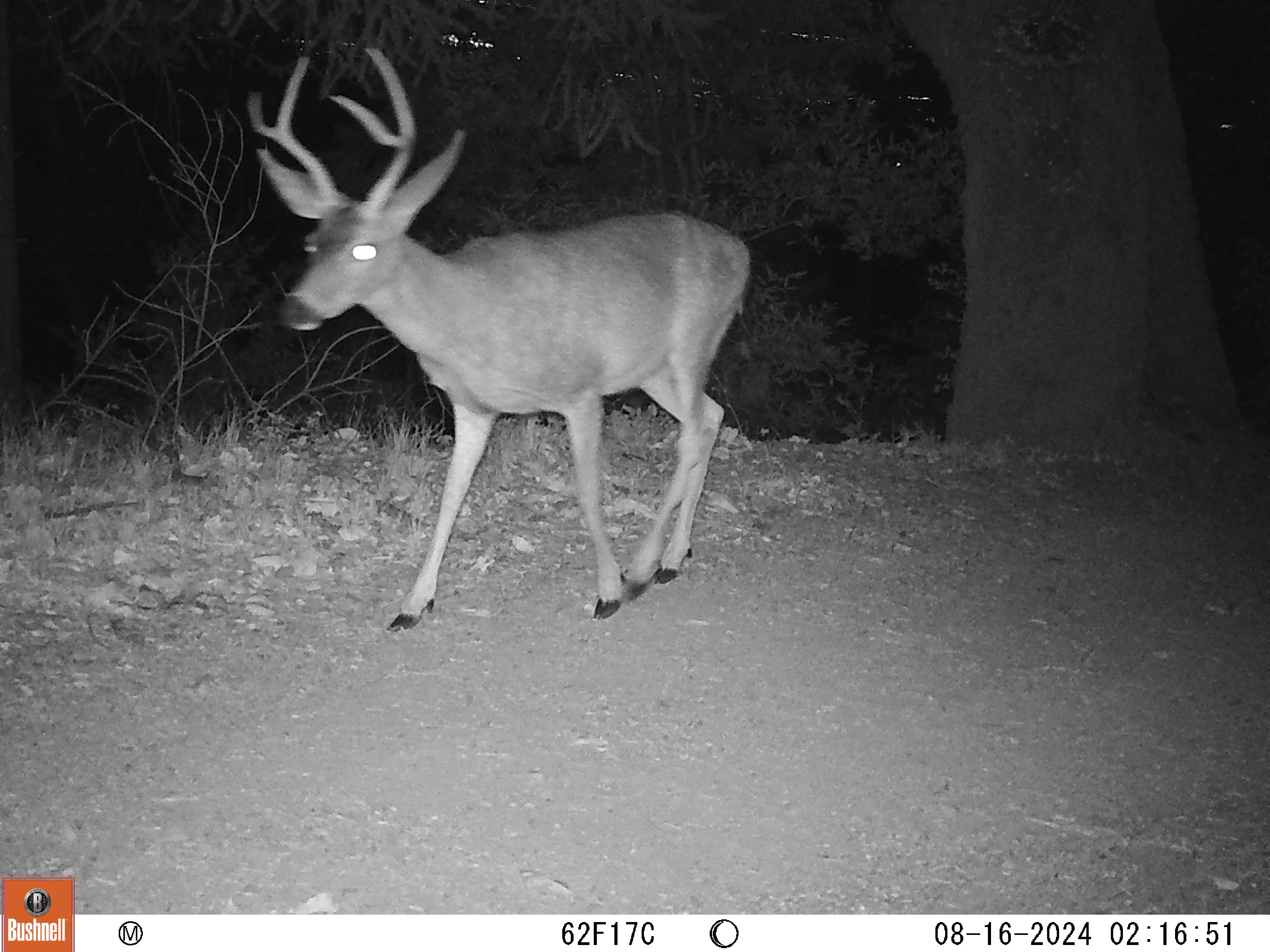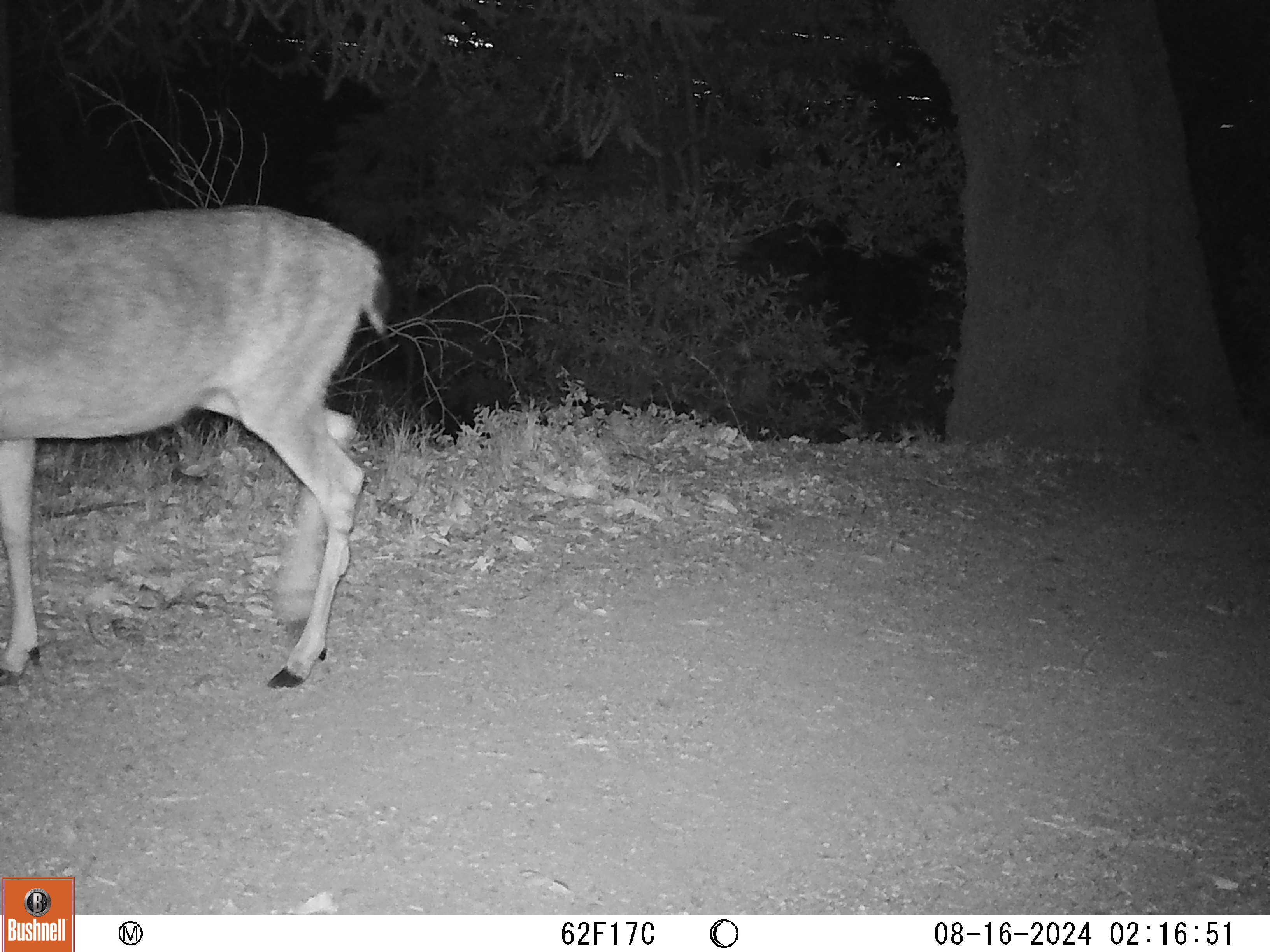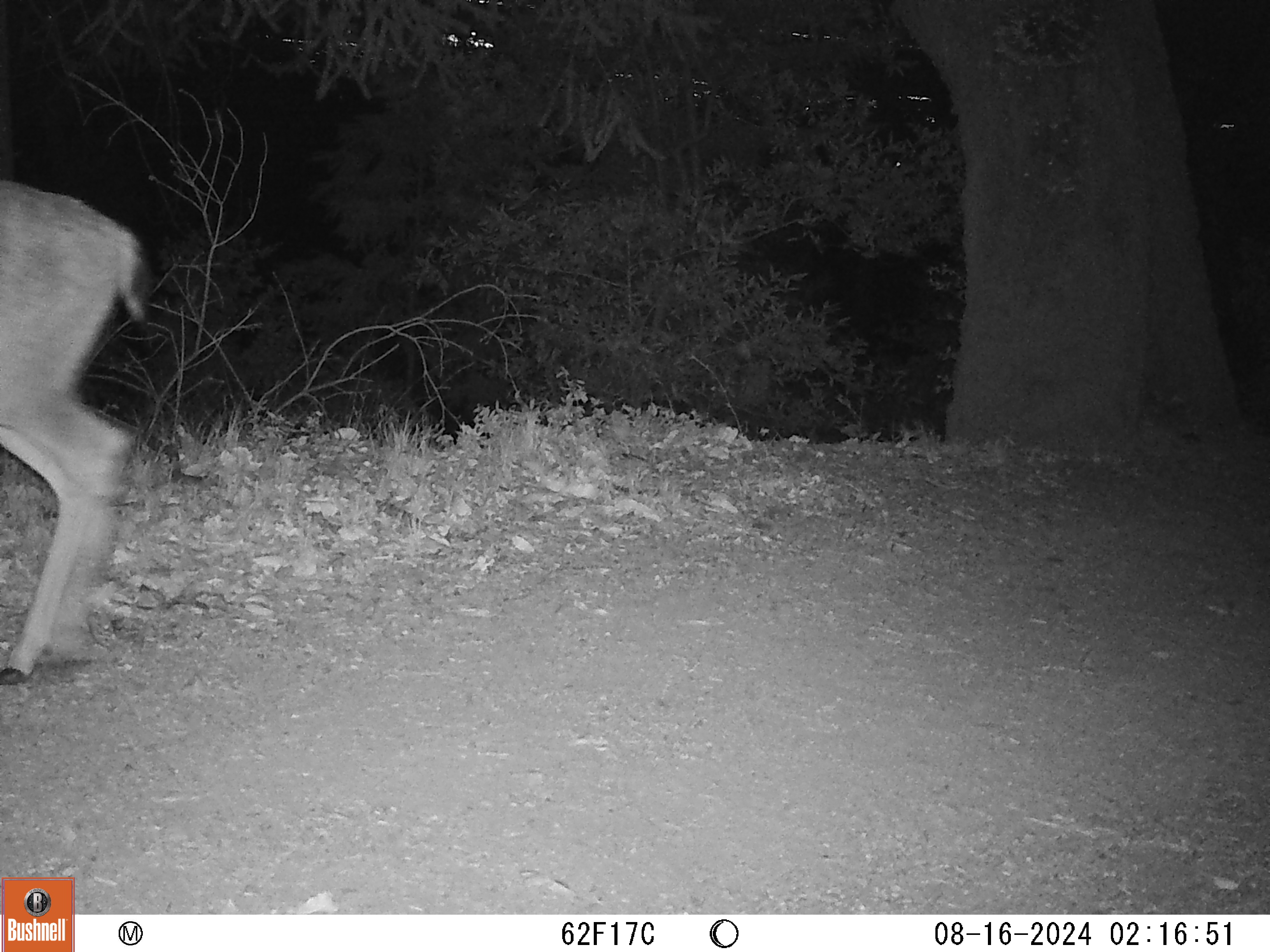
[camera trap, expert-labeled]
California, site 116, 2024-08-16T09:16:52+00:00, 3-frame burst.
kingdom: Animalia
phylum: Chordata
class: Mammalia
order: Artiodactyla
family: Cervidae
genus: Odocoileus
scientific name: Odocoileus hemionus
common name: mule deer